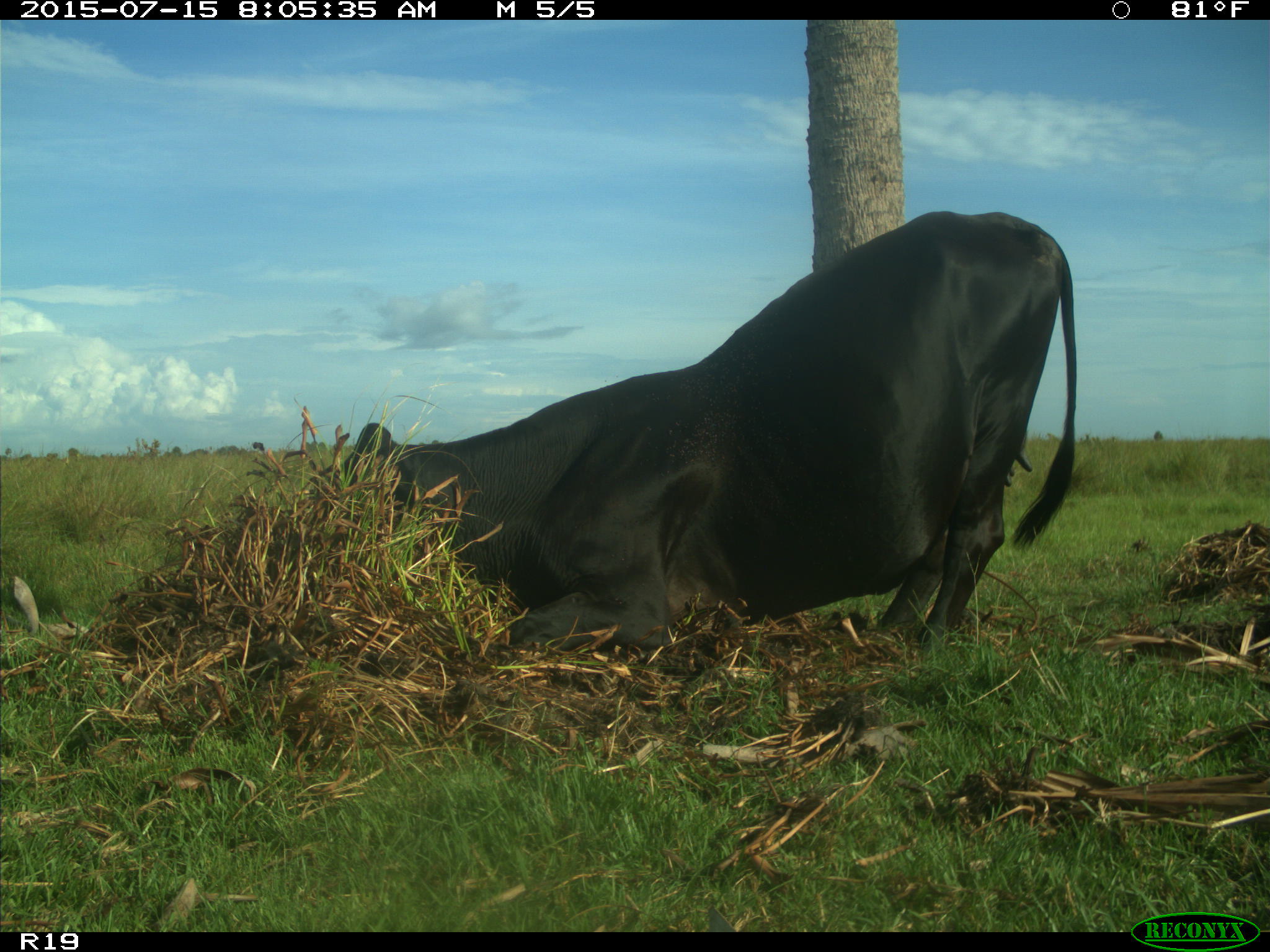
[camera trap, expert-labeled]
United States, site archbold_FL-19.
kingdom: Animalia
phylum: Chordata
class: Mammalia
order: Artiodactyla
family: Bovidae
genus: Bos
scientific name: Bos taurus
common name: domestic cow